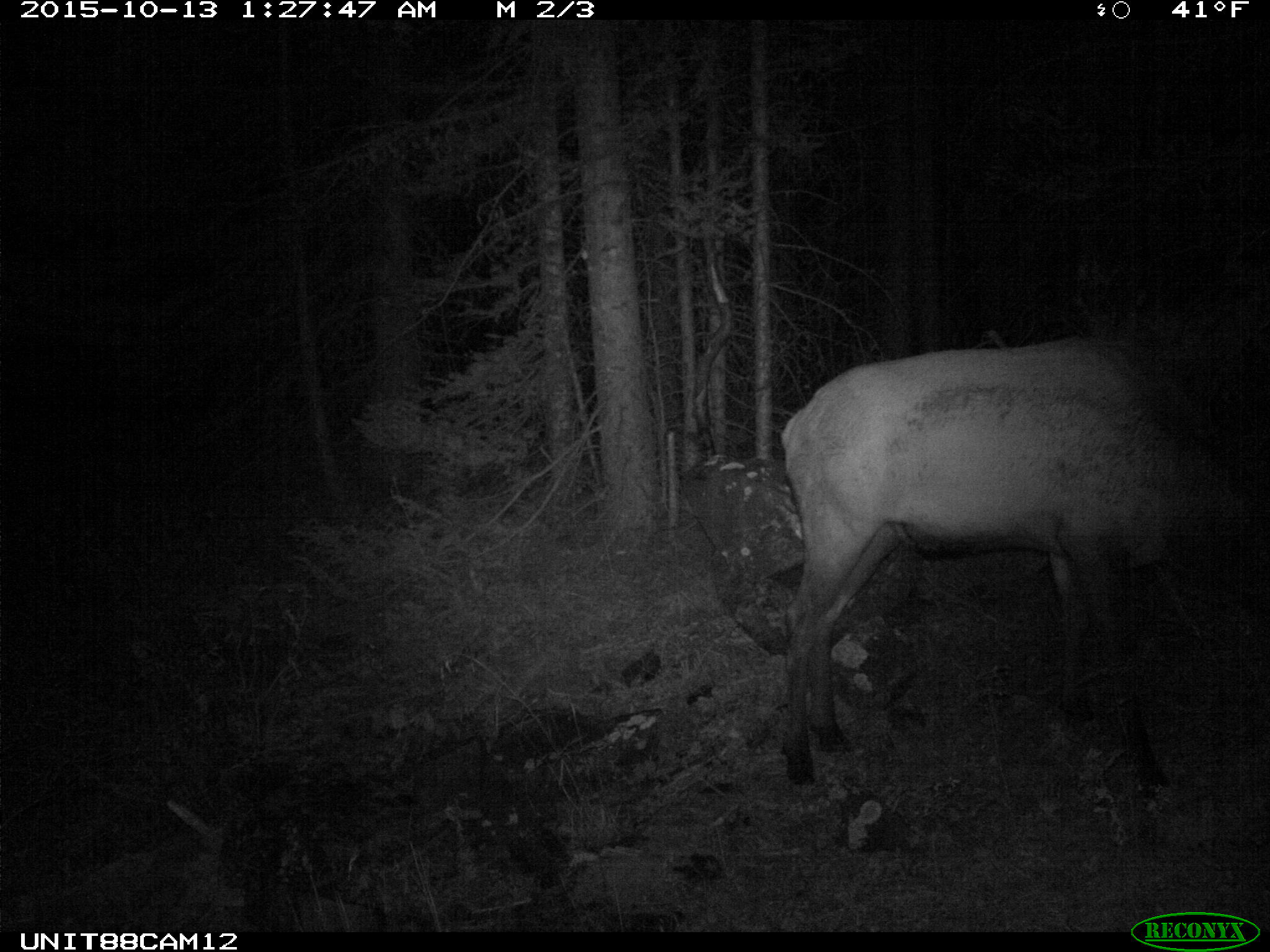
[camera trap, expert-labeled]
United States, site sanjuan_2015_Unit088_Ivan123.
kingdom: Animalia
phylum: Chordata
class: Mammalia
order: Artiodactyla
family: Cervidae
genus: Cervus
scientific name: Cervus elaphus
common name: red deer